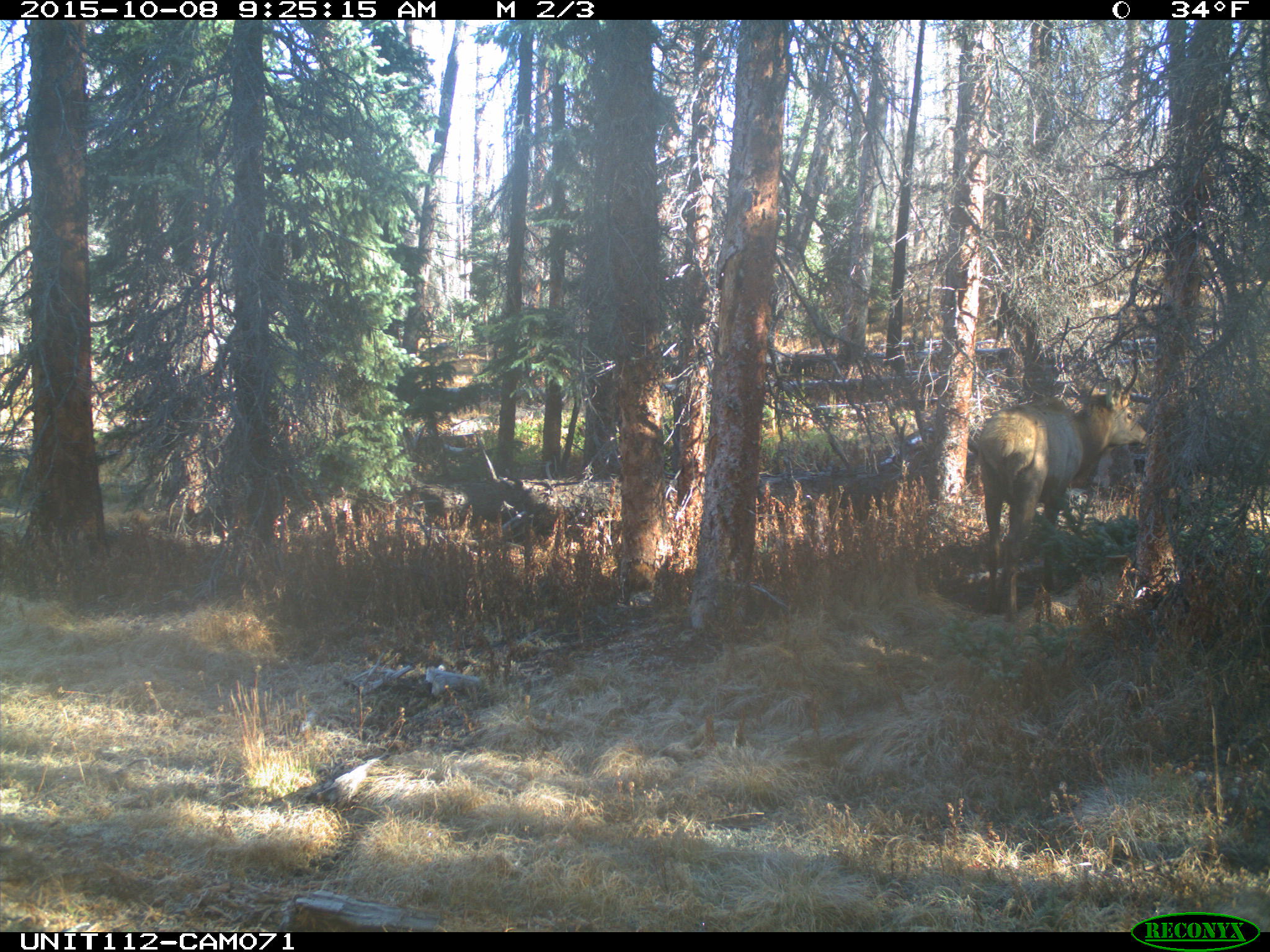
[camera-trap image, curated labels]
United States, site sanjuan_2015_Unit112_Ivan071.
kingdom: Animalia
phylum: Chordata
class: Mammalia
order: Artiodactyla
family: Cervidae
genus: Cervus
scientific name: Cervus elaphus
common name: red deer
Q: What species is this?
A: Cervus elaphus (red deer).